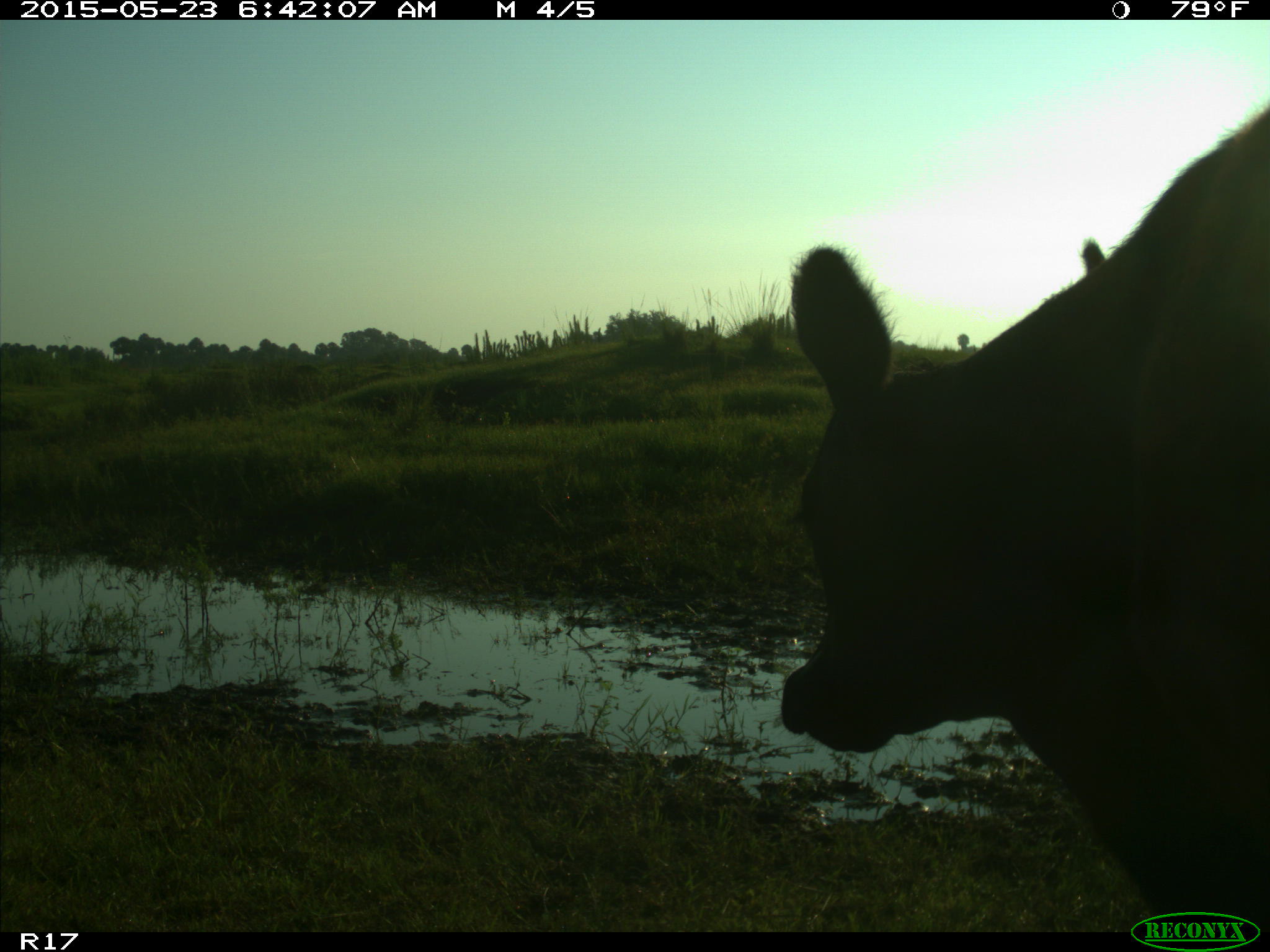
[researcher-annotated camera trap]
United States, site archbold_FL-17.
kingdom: Animalia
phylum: Chordata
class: Mammalia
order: Artiodactyla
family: Bovidae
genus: Bos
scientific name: Bos taurus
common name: domestic cow